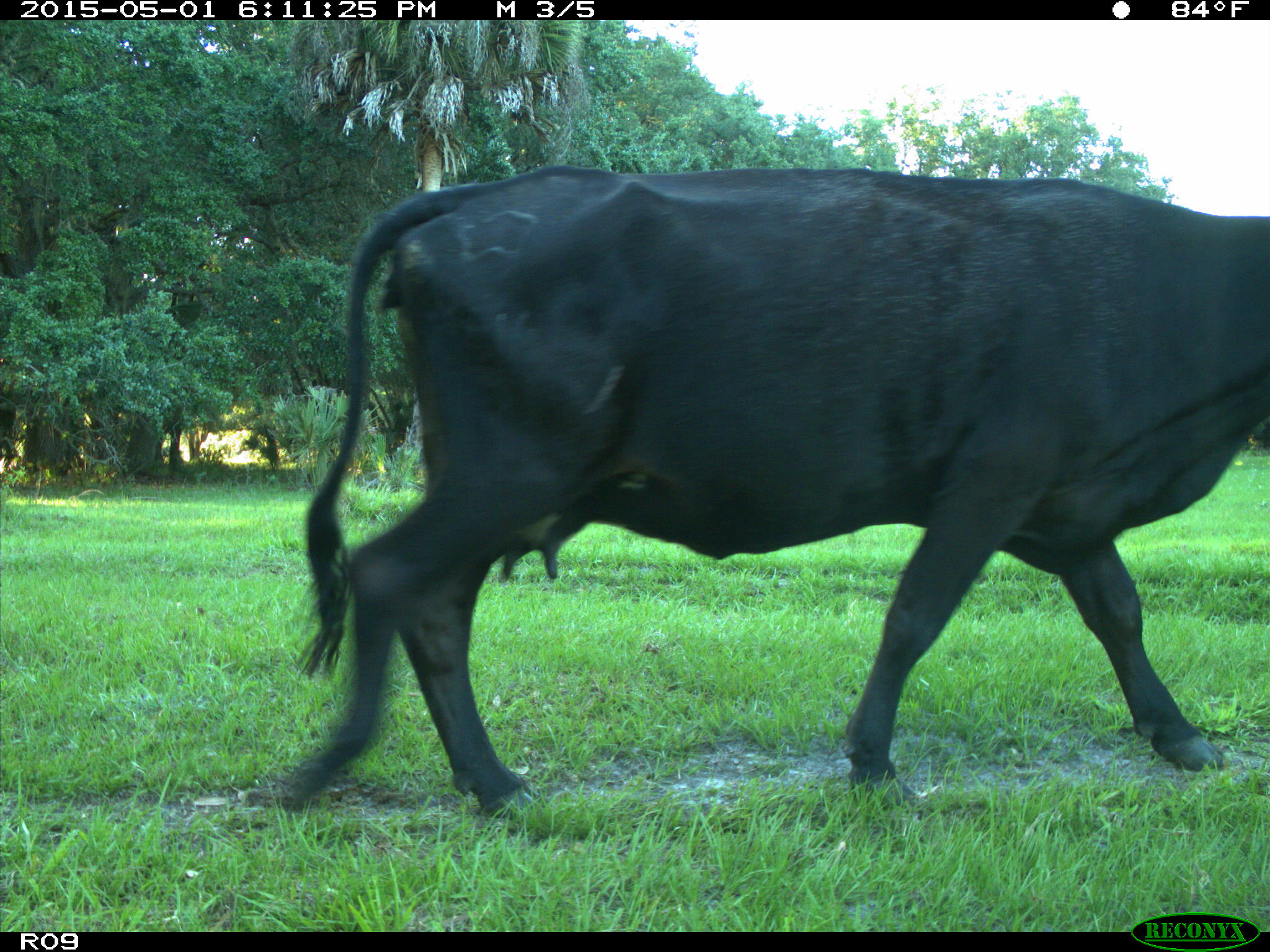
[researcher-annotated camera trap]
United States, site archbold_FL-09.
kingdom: Animalia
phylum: Chordata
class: Mammalia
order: Artiodactyla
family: Bovidae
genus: Bos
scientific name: Bos taurus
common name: domestic cow